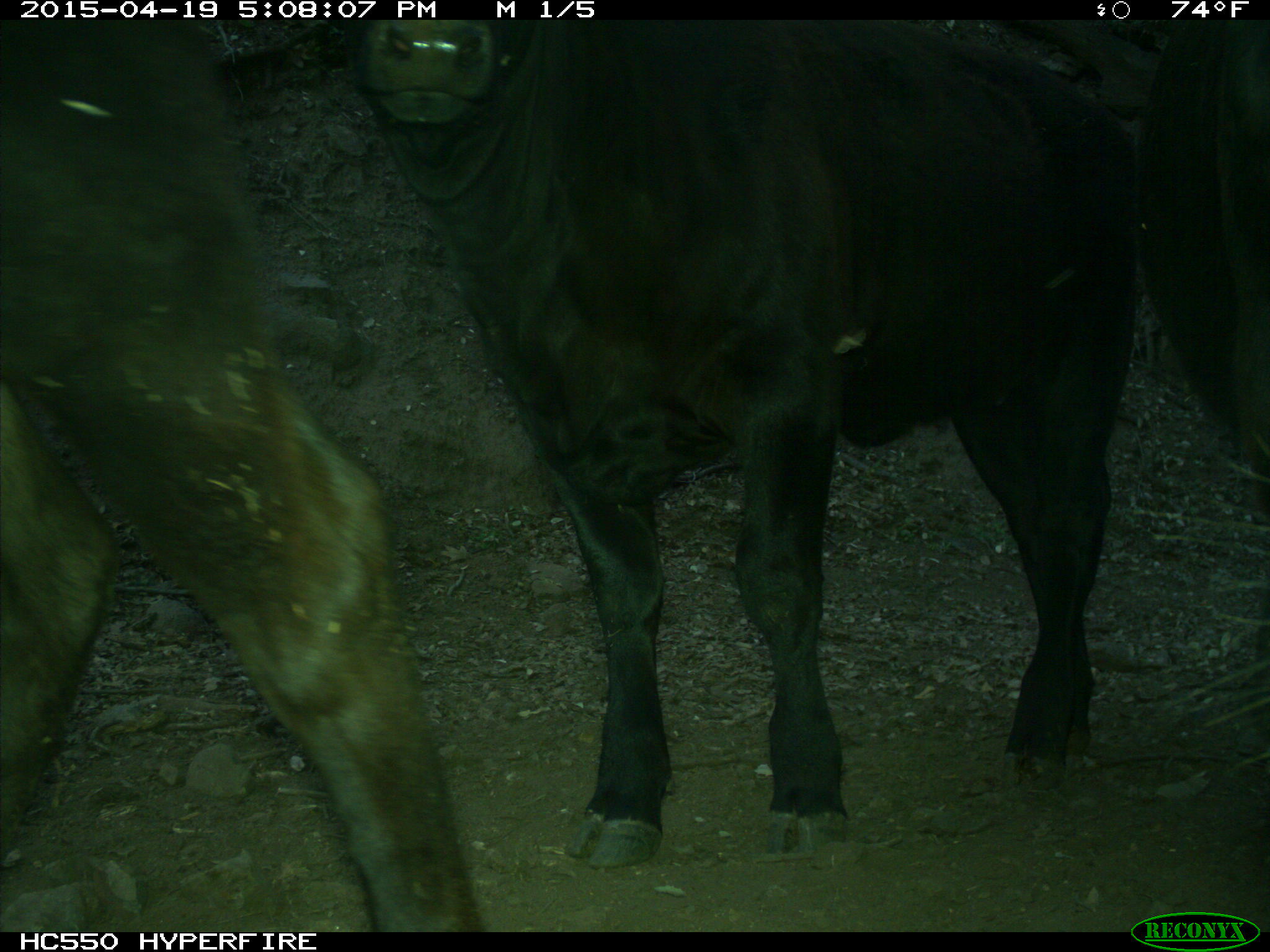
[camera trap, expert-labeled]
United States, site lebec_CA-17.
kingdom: Animalia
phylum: Chordata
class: Mammalia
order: Artiodactyla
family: Bovidae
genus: Bos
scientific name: Bos taurus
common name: domestic cow